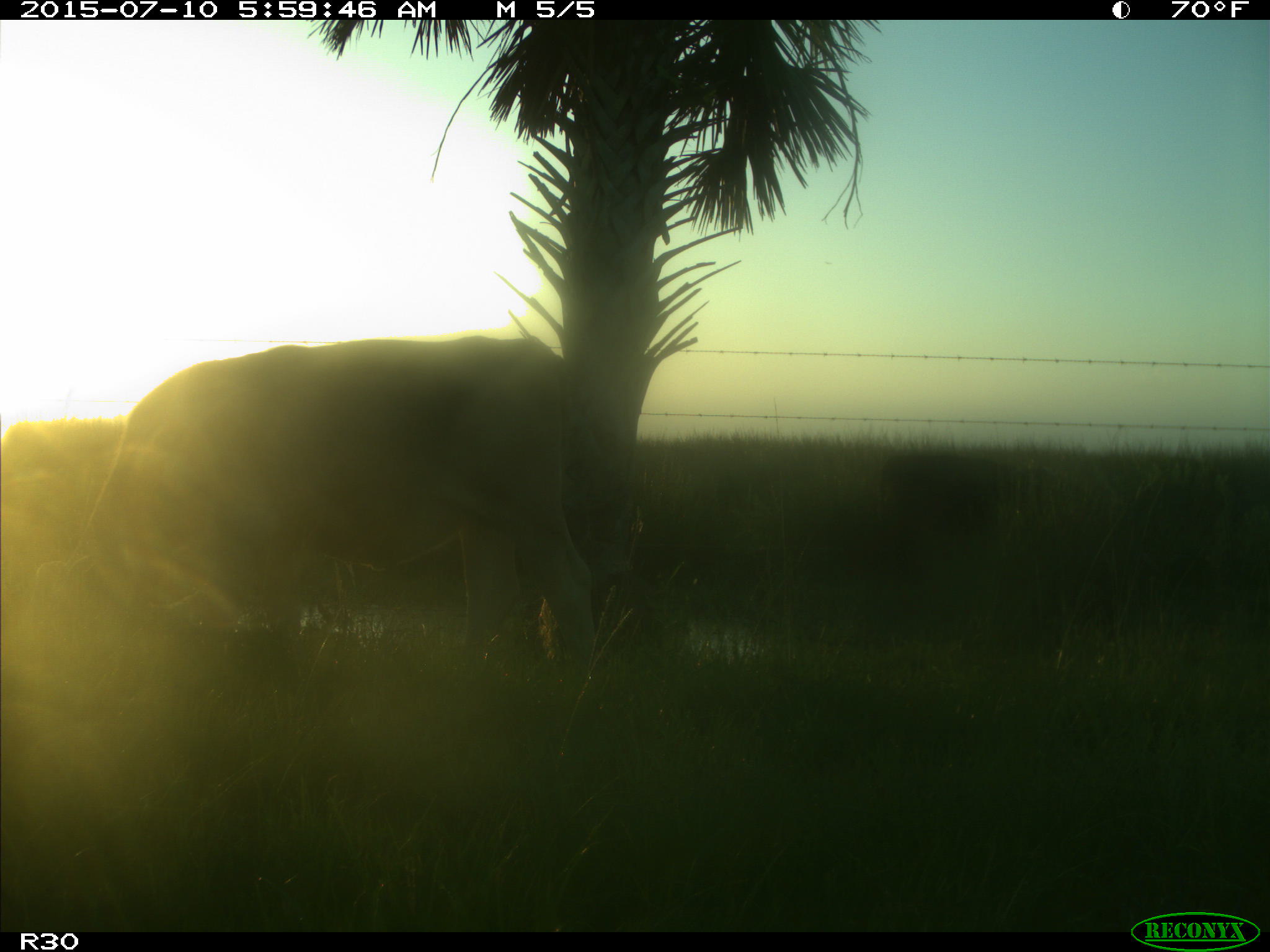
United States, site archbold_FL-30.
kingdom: Animalia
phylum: Chordata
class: Mammalia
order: Artiodactyla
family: Bovidae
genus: Bos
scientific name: Bos taurus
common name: domestic cow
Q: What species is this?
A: Bos taurus (domestic cow).